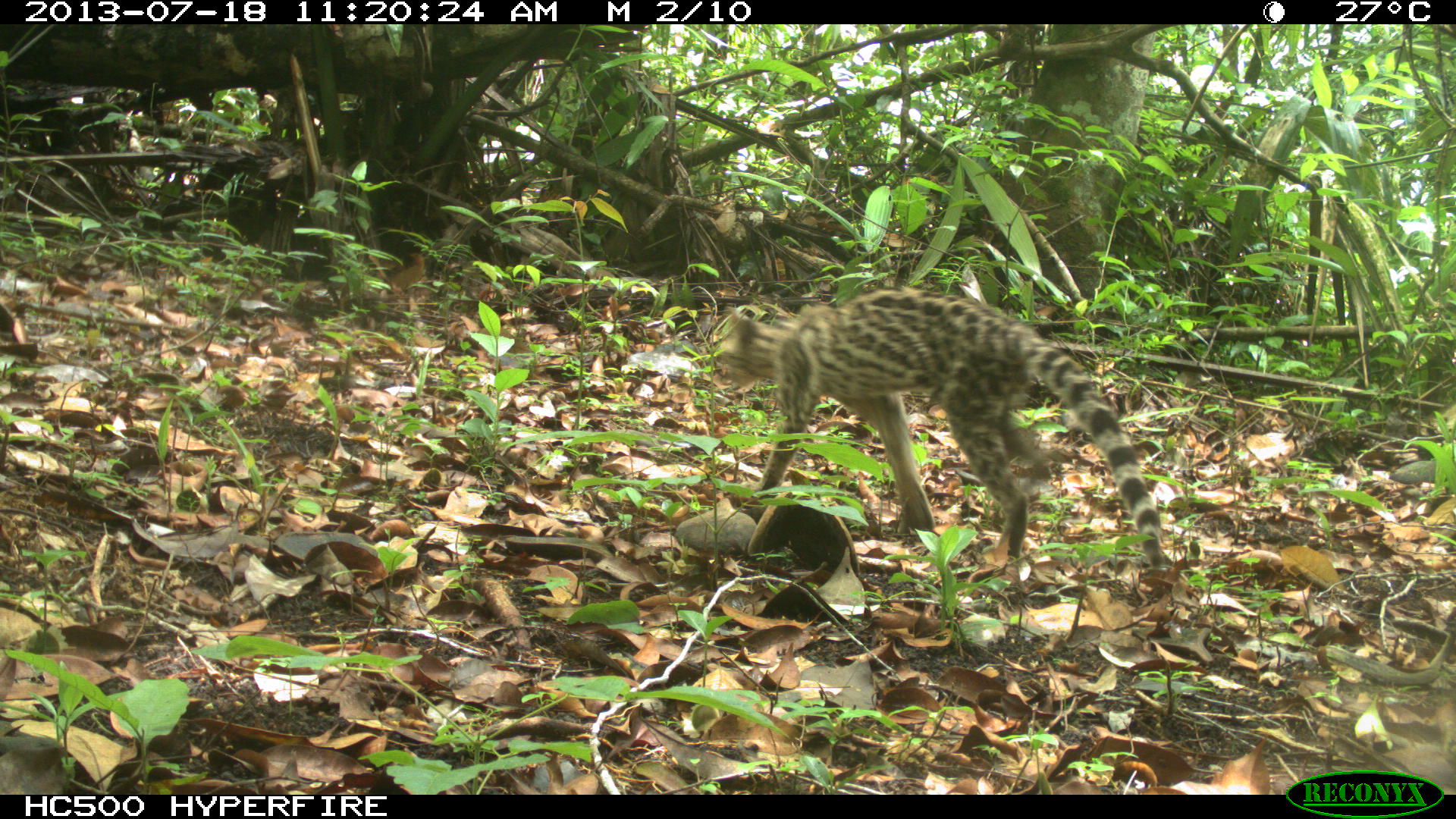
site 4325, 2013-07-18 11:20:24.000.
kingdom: Animalia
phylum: Chordata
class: Mammalia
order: Carnivora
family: Felidae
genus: Leopardus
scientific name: Leopardus wiedii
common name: margay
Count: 1.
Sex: female.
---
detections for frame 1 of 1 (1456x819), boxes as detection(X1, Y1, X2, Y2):
leopardus wiedii: detection(712, 286, 1166, 567)